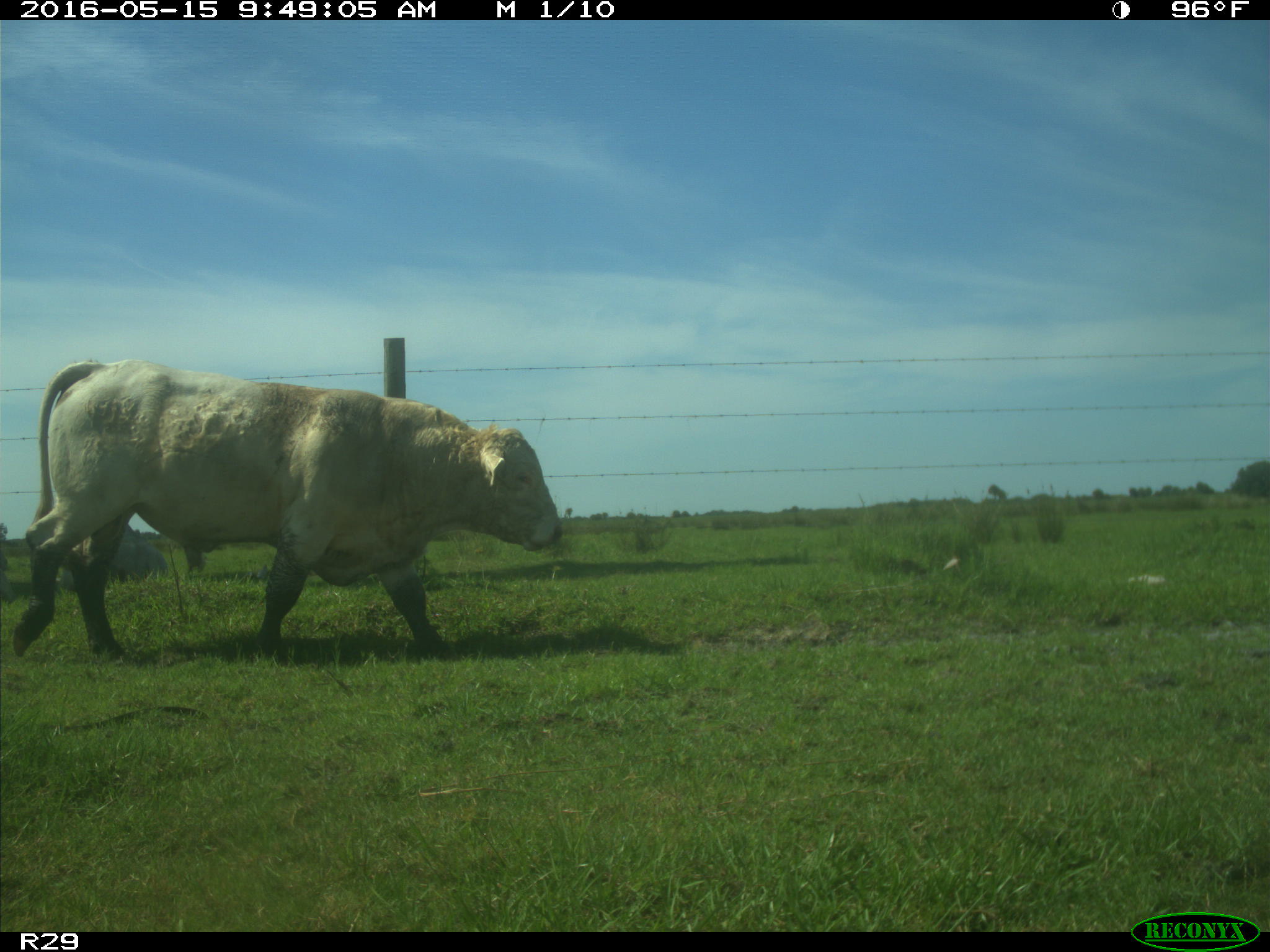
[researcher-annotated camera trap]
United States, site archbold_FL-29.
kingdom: Animalia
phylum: Chordata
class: Mammalia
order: Artiodactyla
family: Bovidae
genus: Bos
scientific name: Bos taurus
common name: domestic cow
Bos taurus (domestic cow).